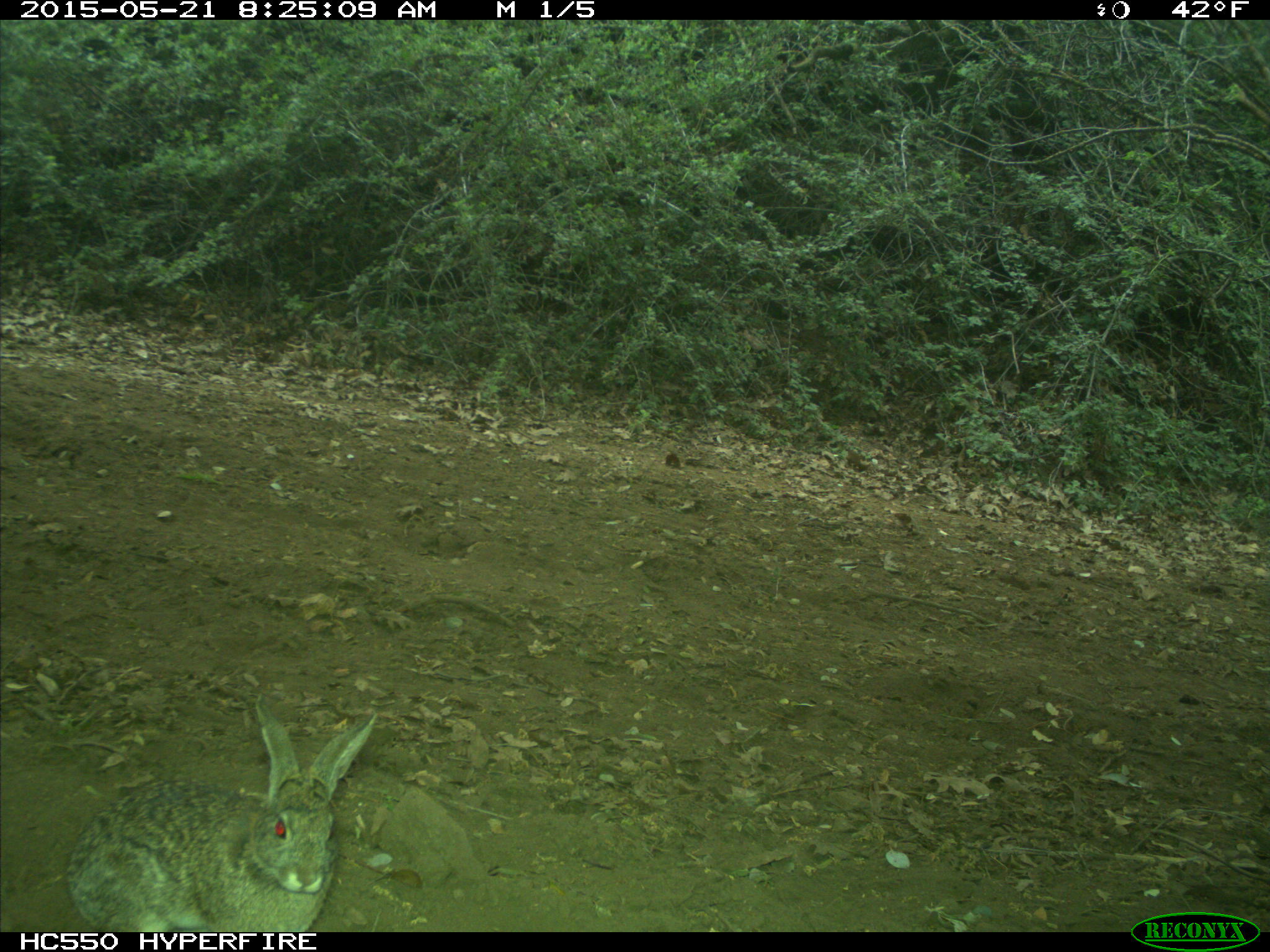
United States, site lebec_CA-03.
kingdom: Animalia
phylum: Chordata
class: Mammalia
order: Lagomorpha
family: Leporidae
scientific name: Leporidae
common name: rabbits and hares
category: unidentified rabbit